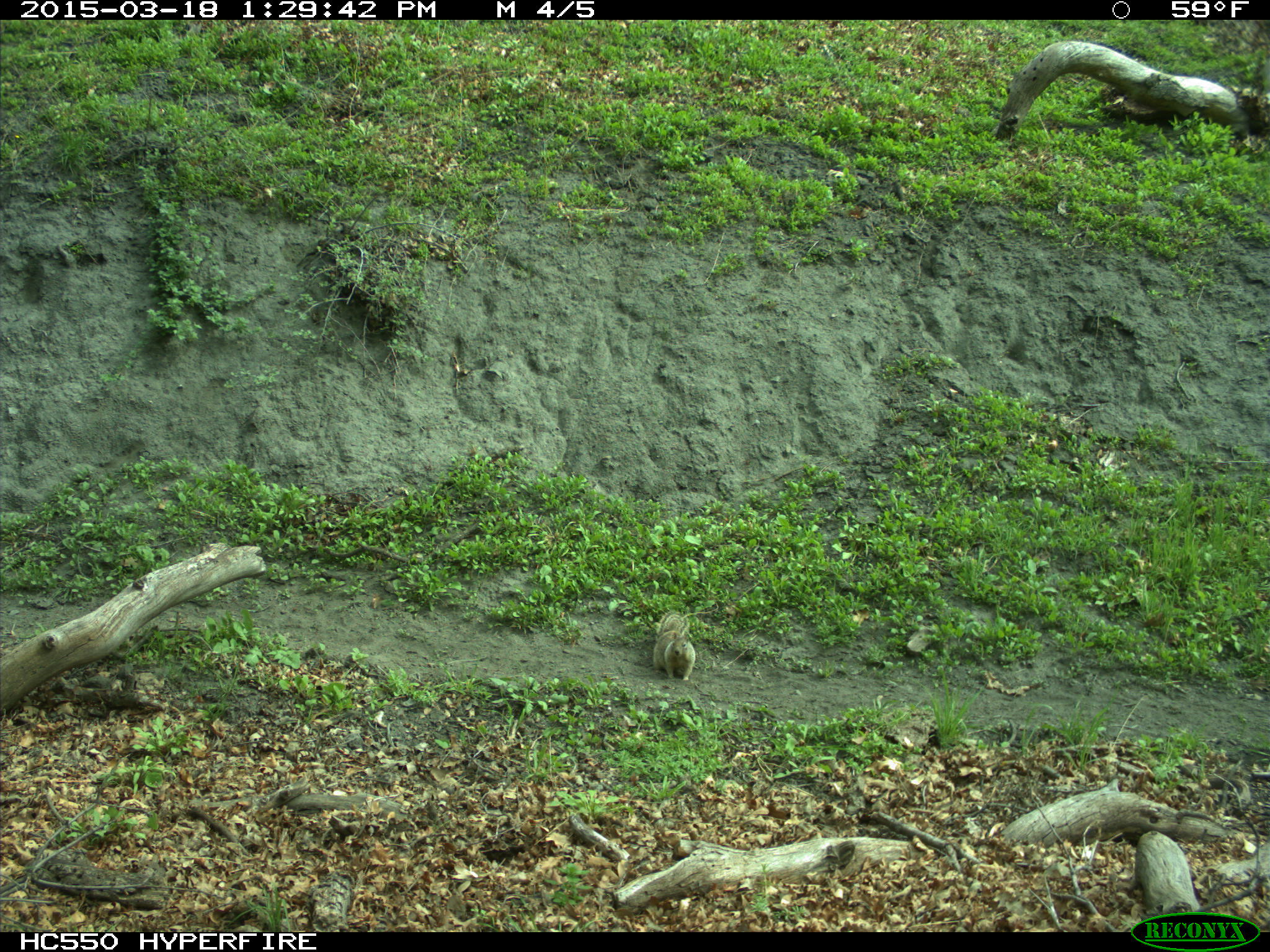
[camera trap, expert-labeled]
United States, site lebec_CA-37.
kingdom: Animalia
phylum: Chordata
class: Mammalia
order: Rodentia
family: Sciuridae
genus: Otospermophilus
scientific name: Otospermophilus beecheyi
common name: california ground squirrel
Otospermophilus beecheyi (california ground squirrel).